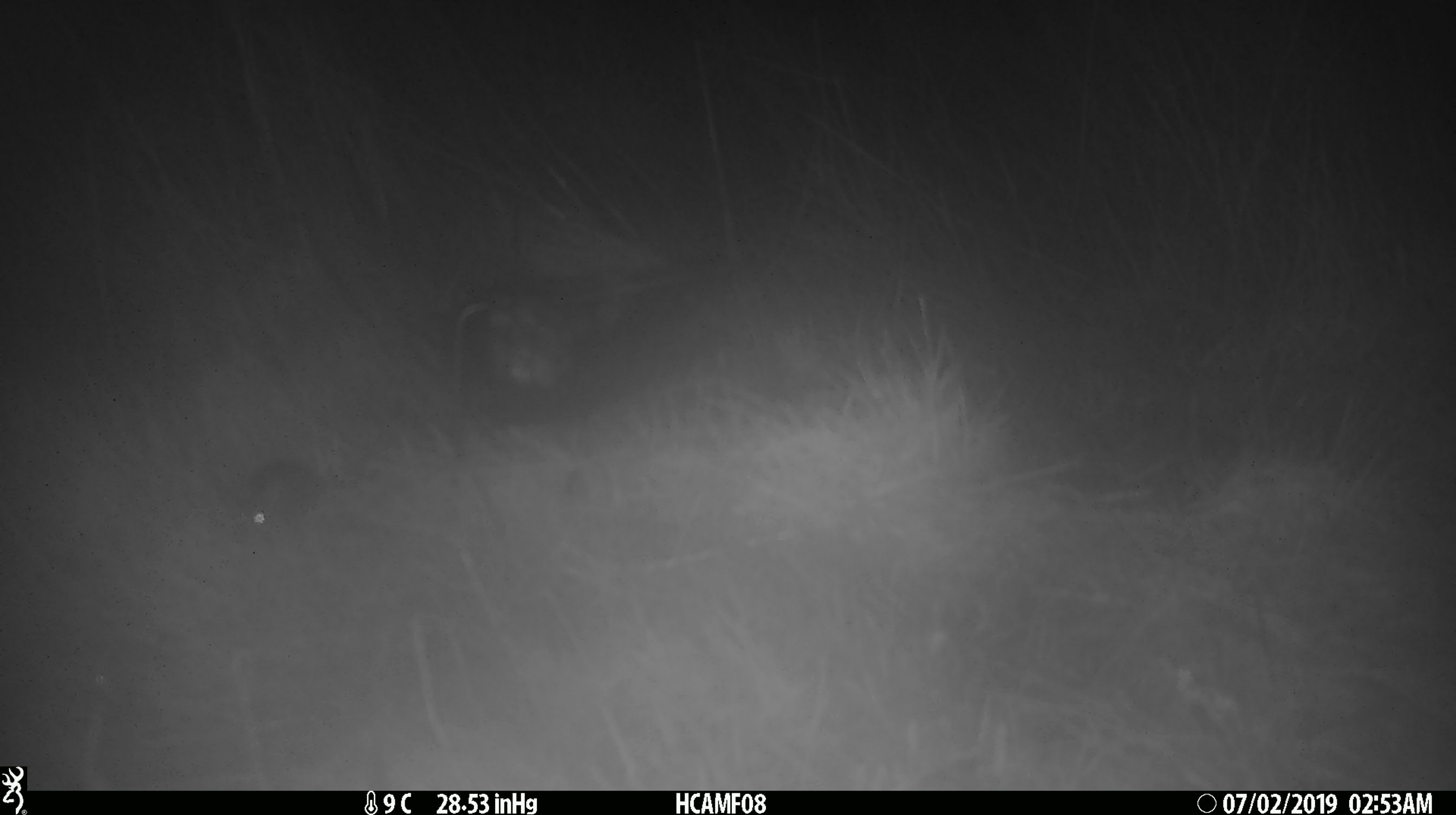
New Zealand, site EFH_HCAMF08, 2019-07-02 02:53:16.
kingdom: Animalia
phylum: Chordata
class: Mammalia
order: Rodentia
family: Muridae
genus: Mus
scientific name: Mus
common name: mouse